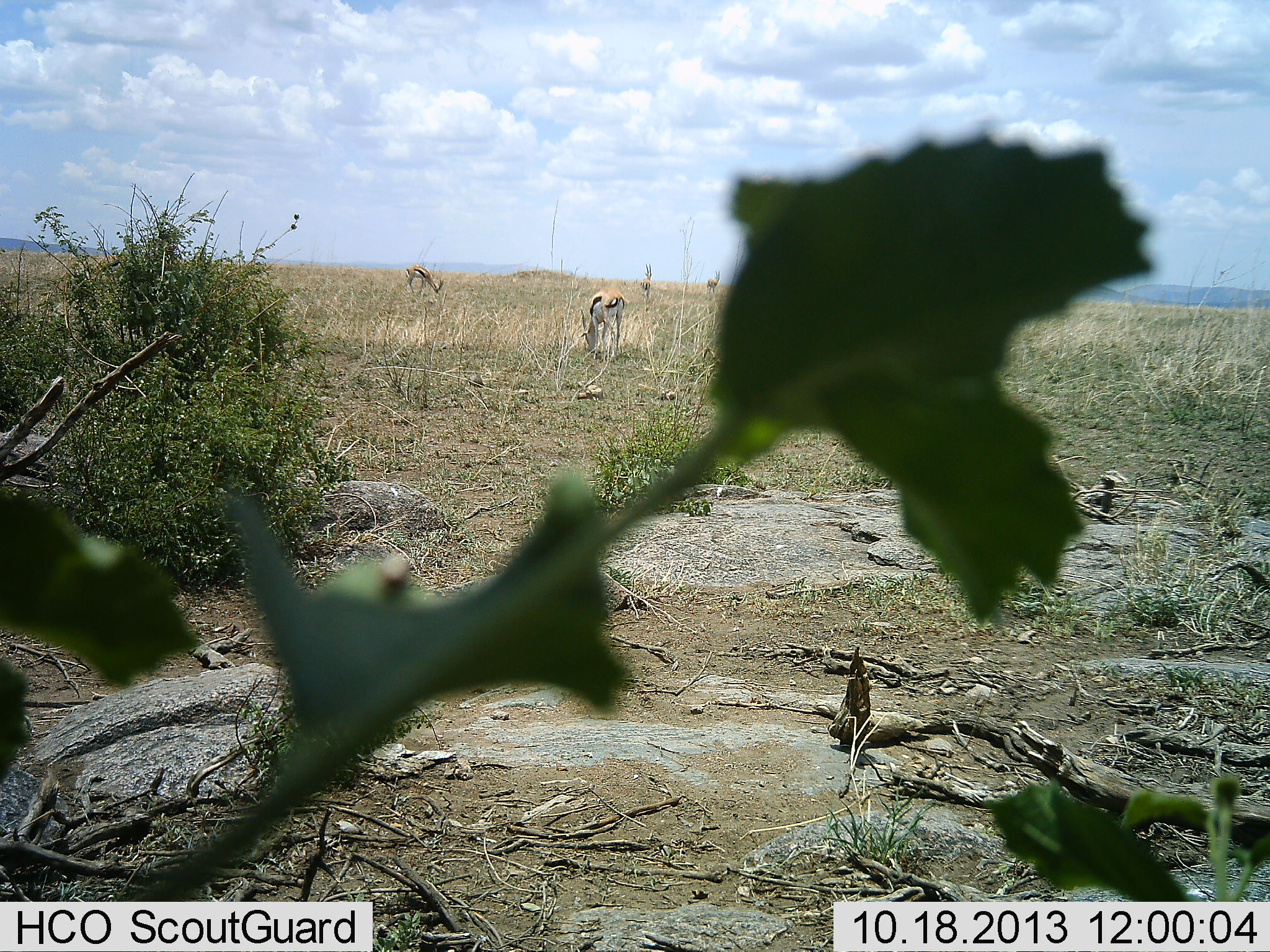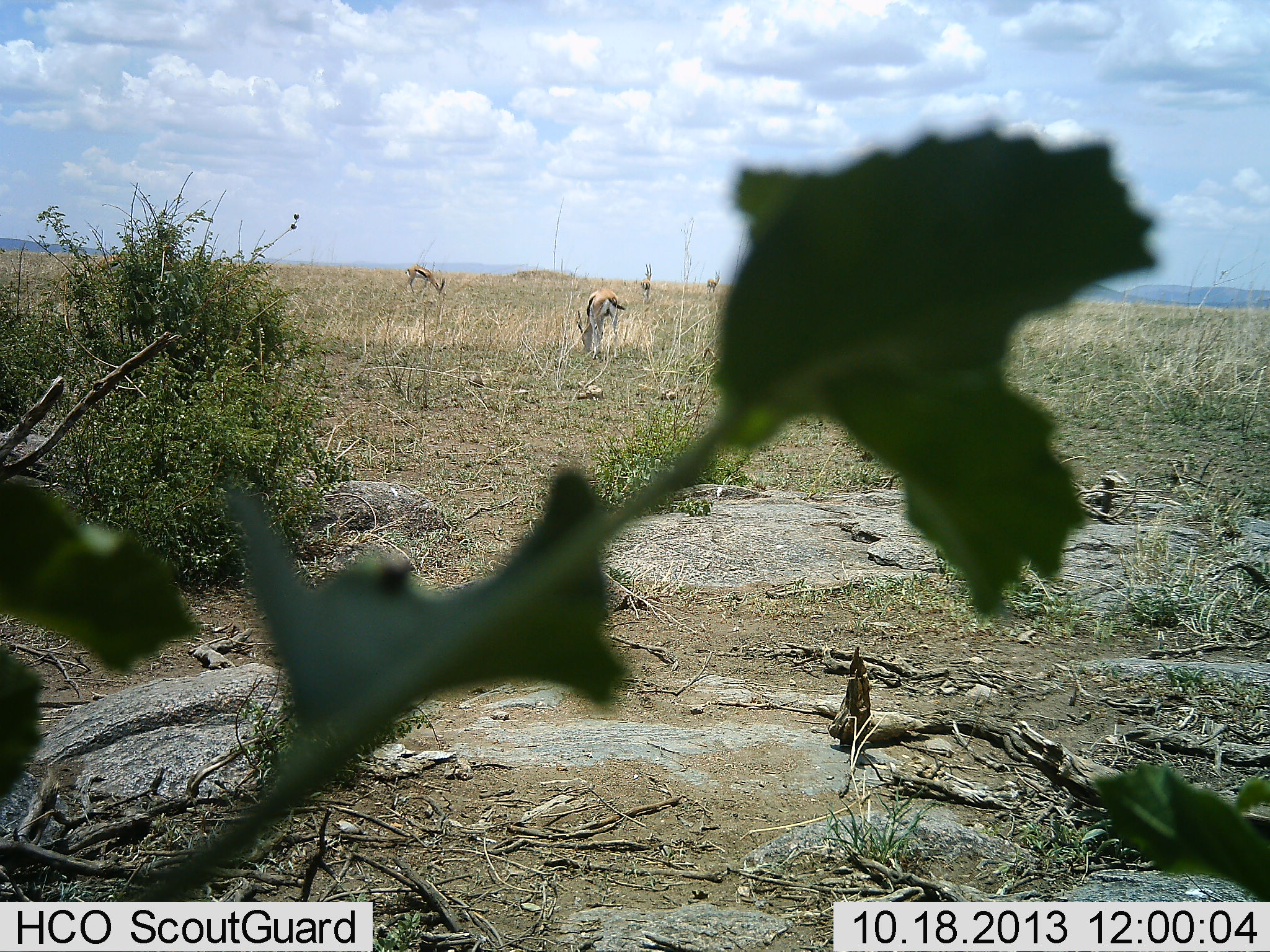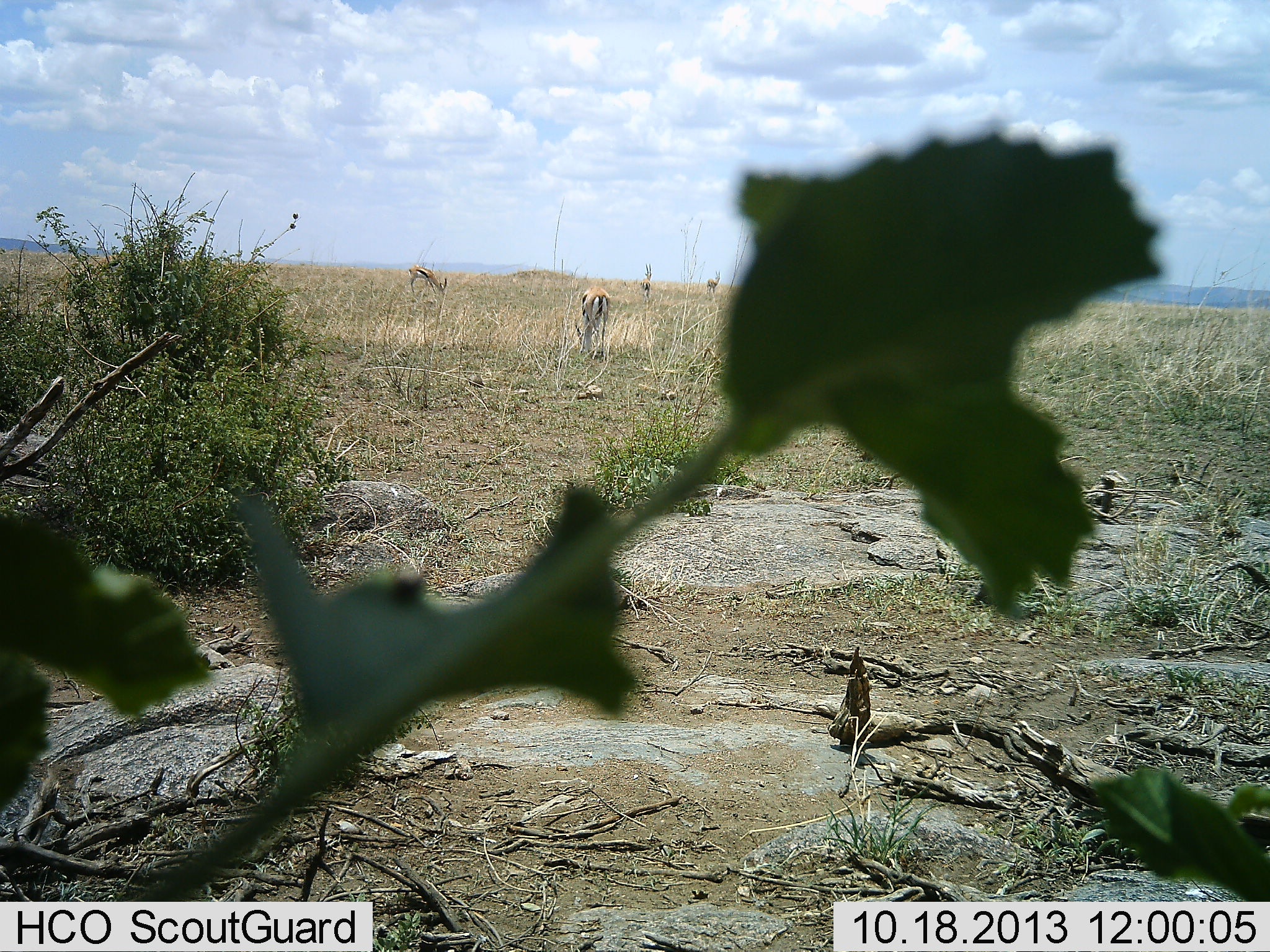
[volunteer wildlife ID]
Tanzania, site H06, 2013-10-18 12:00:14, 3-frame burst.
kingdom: Animalia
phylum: Chordata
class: Mammalia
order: Artiodactyla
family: Bovidae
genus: Eudorcas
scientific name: Eudorcas thomsonii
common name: thomson's gazelle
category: gazellethomsons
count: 4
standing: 50%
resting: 0%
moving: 10%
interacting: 0%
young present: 0%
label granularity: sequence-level